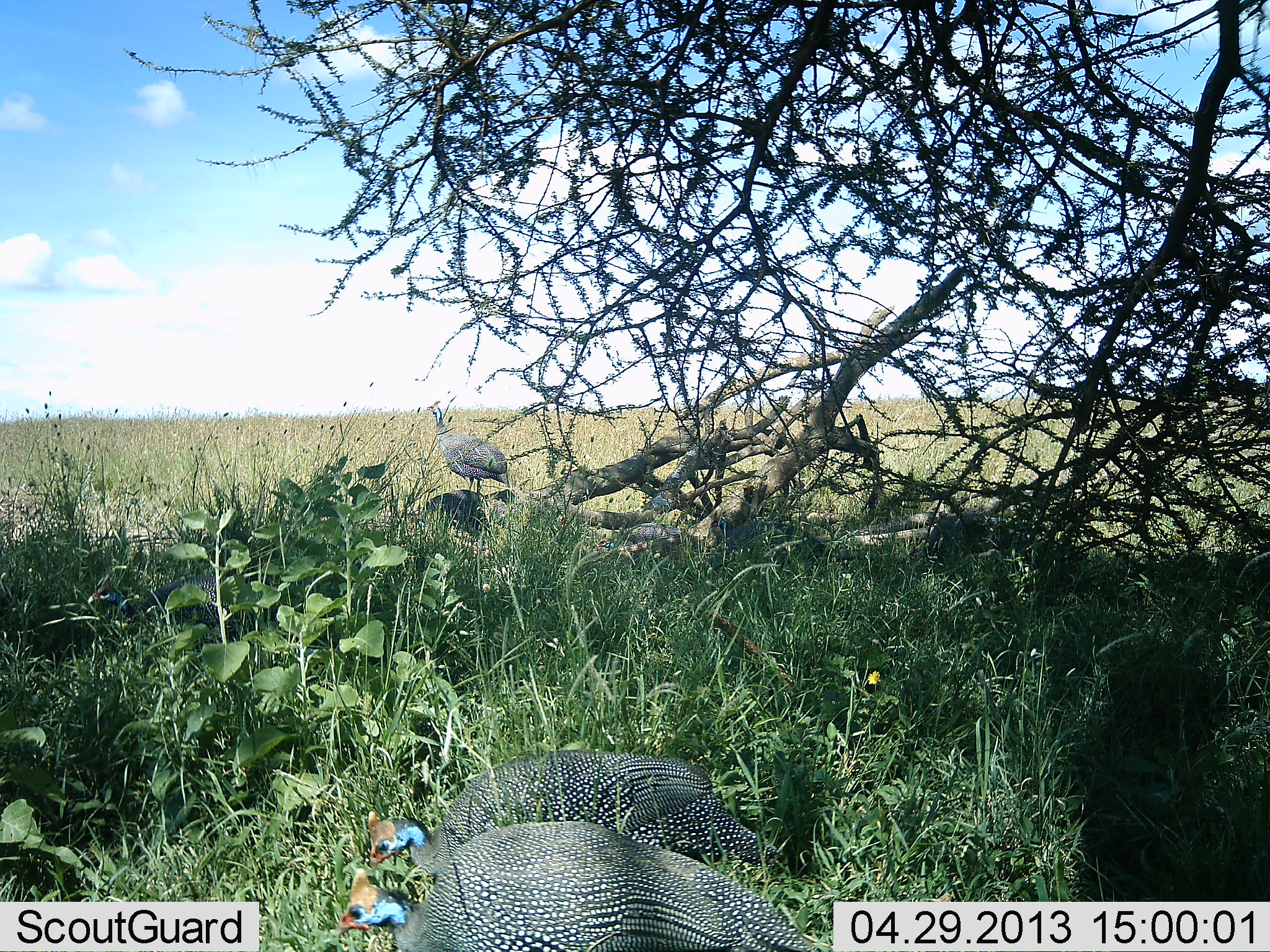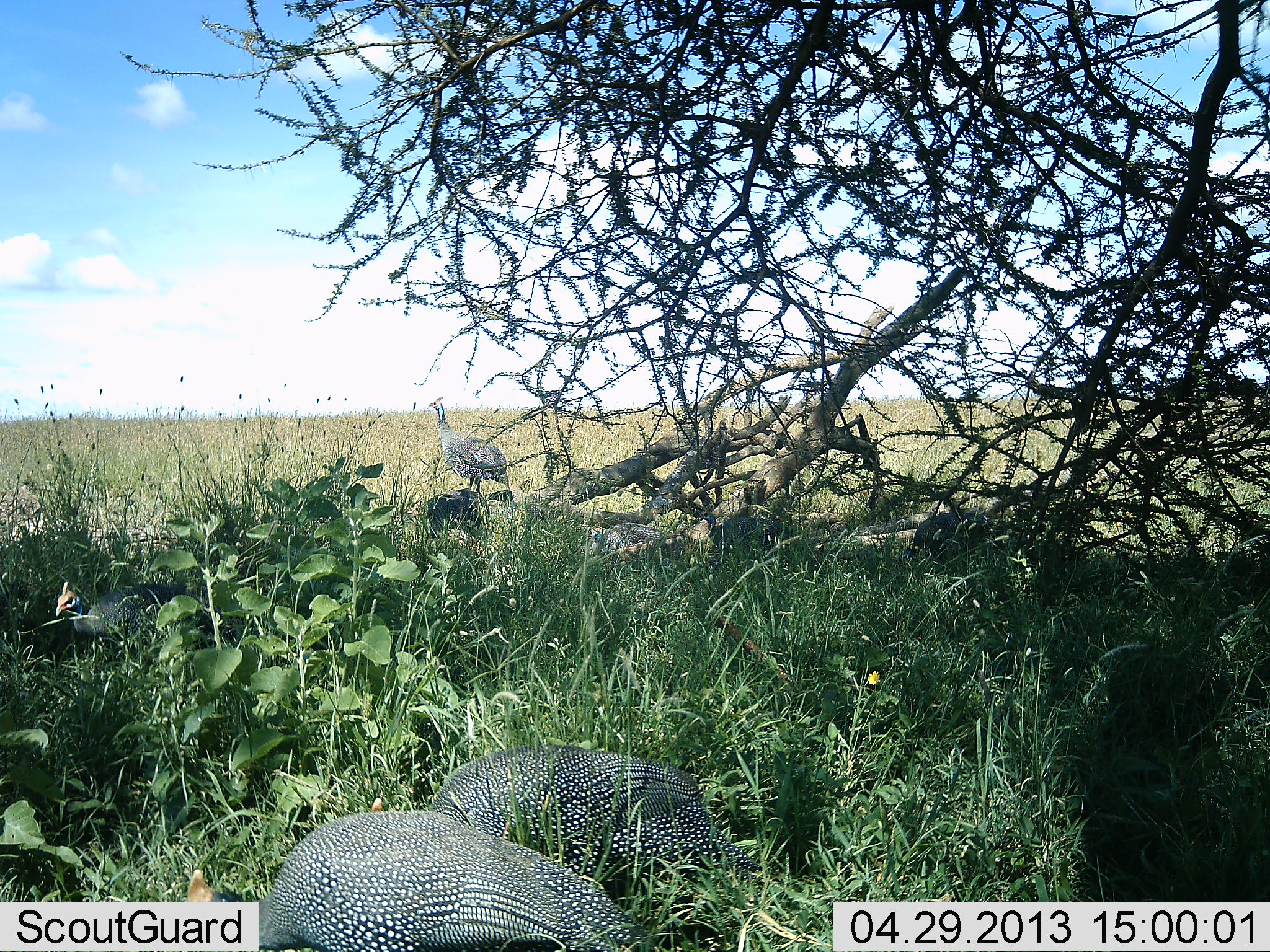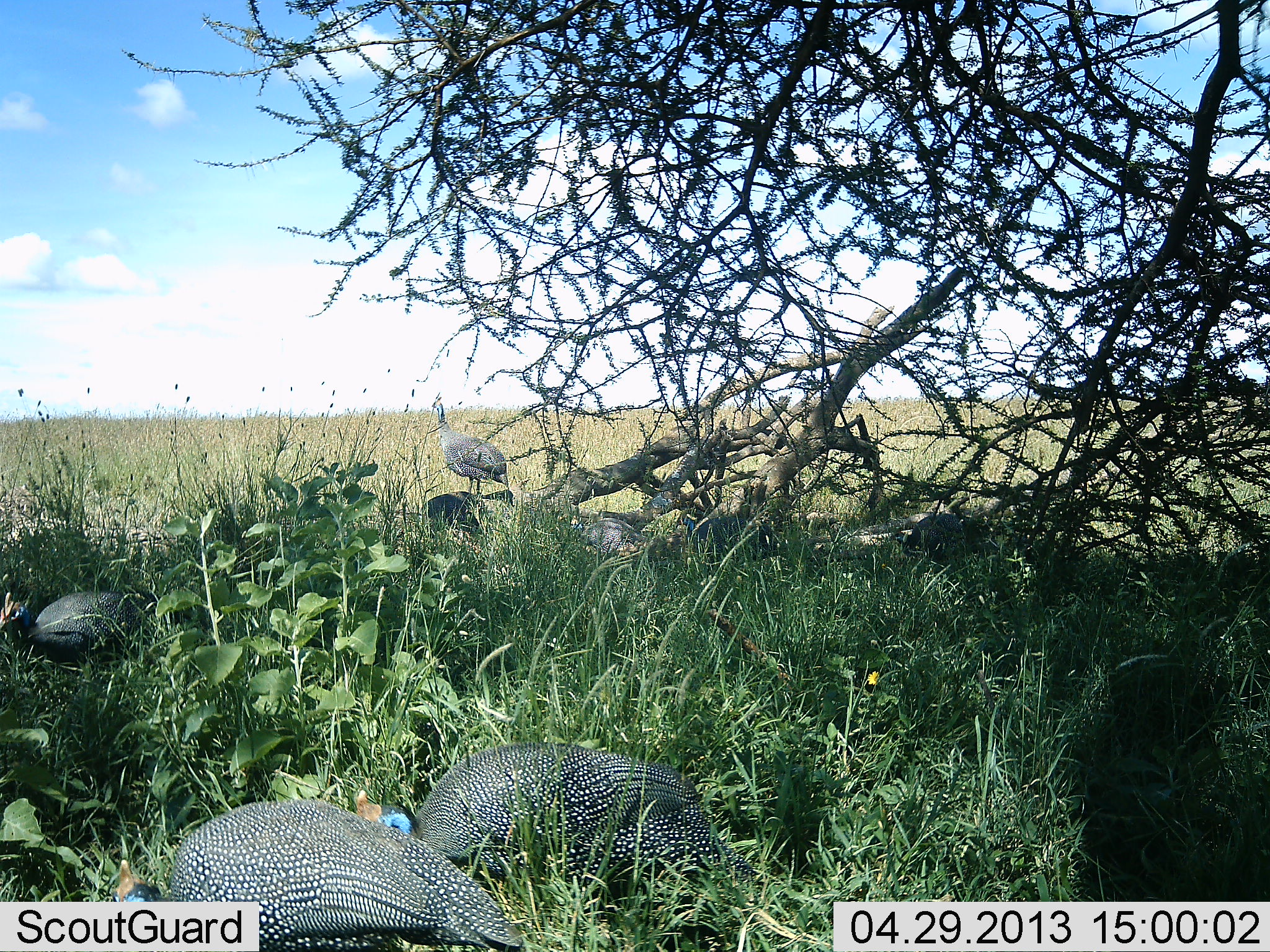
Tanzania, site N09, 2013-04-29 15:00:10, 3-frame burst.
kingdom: Animalia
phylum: Chordata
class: Aves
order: Galliformes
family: Numididae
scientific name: Numididae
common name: guinea fowl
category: guineafowl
Guineafowl (guinea fowl) (Numididae), count 4. Behavior (volunteer vote fractions): standing 45%, resting 9%, moving 64%, interacting 9%. Young present (vote fraction): 0%. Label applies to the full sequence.